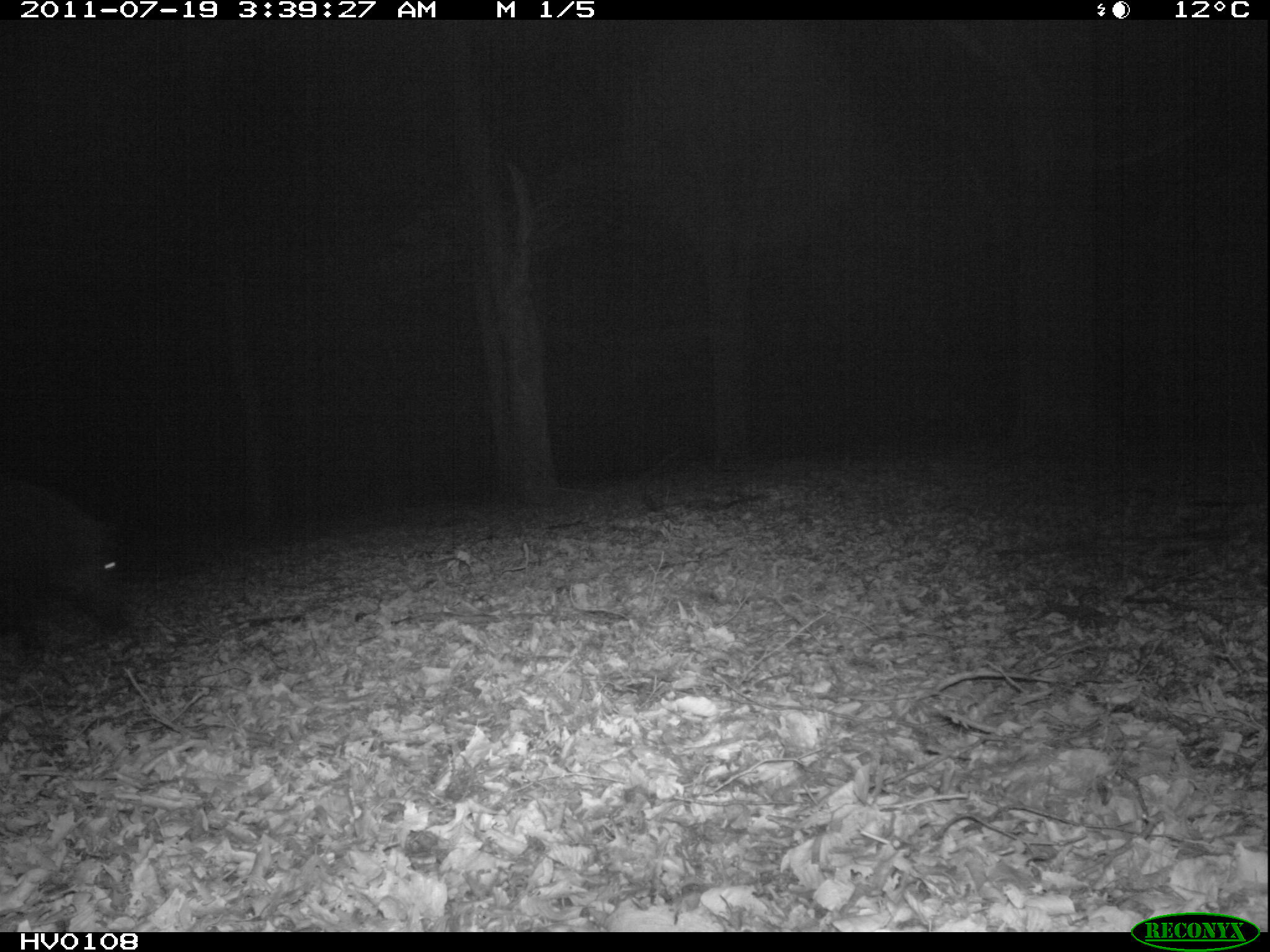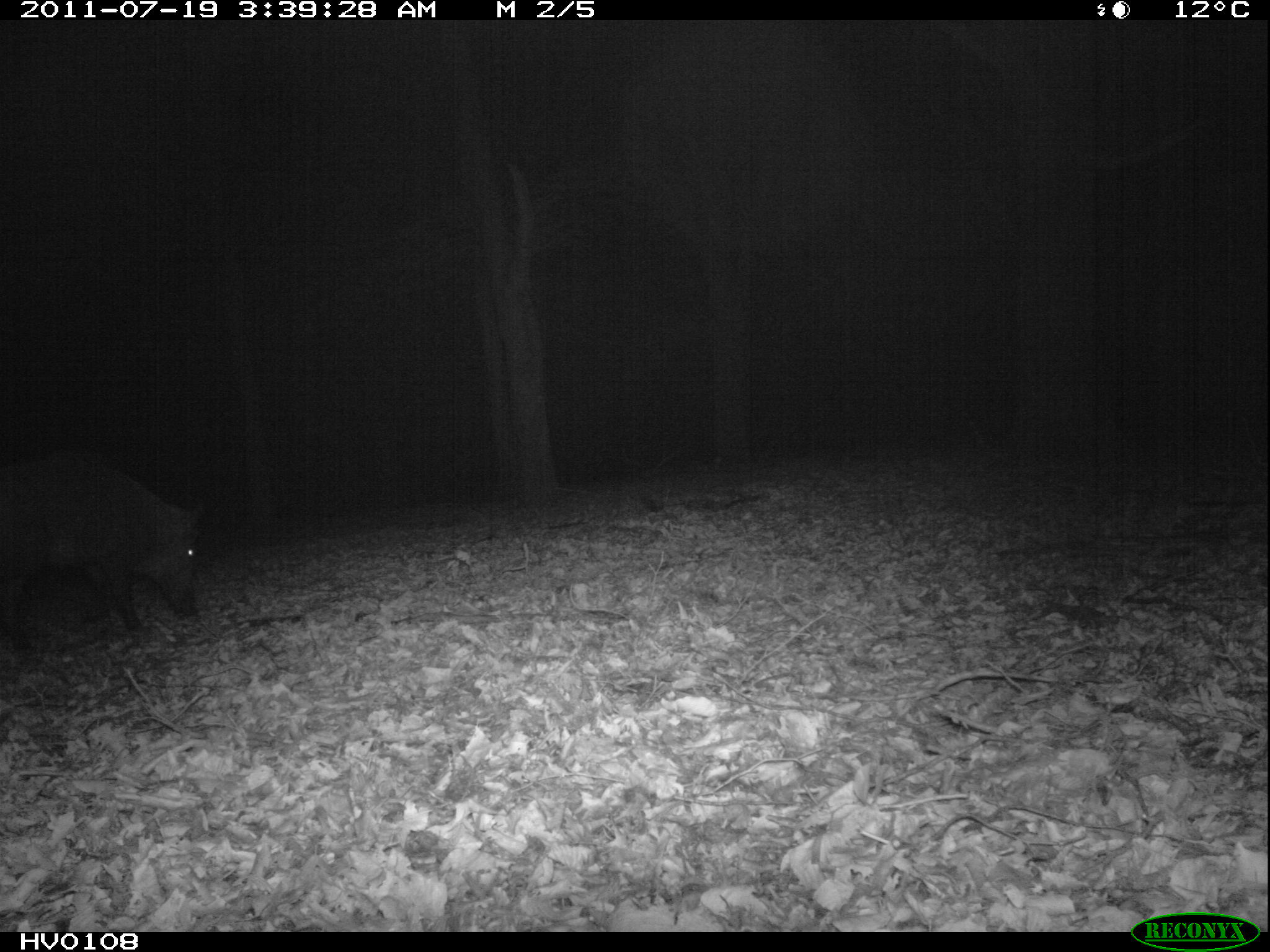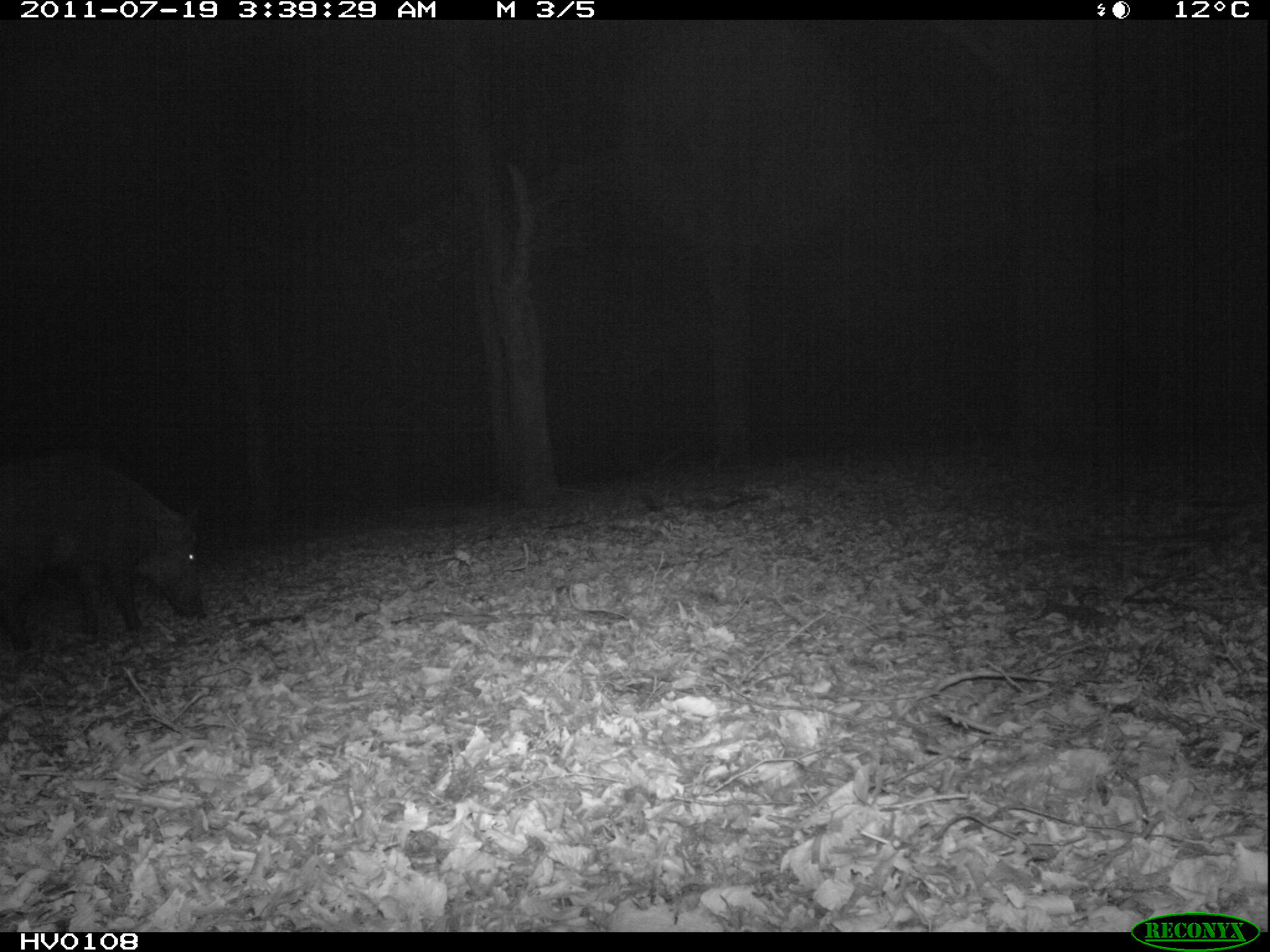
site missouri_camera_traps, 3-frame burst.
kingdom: Animalia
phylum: Chordata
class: Mammalia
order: Artiodactyla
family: Suidae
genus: Sus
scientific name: Sus scrofa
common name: wild boar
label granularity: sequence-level